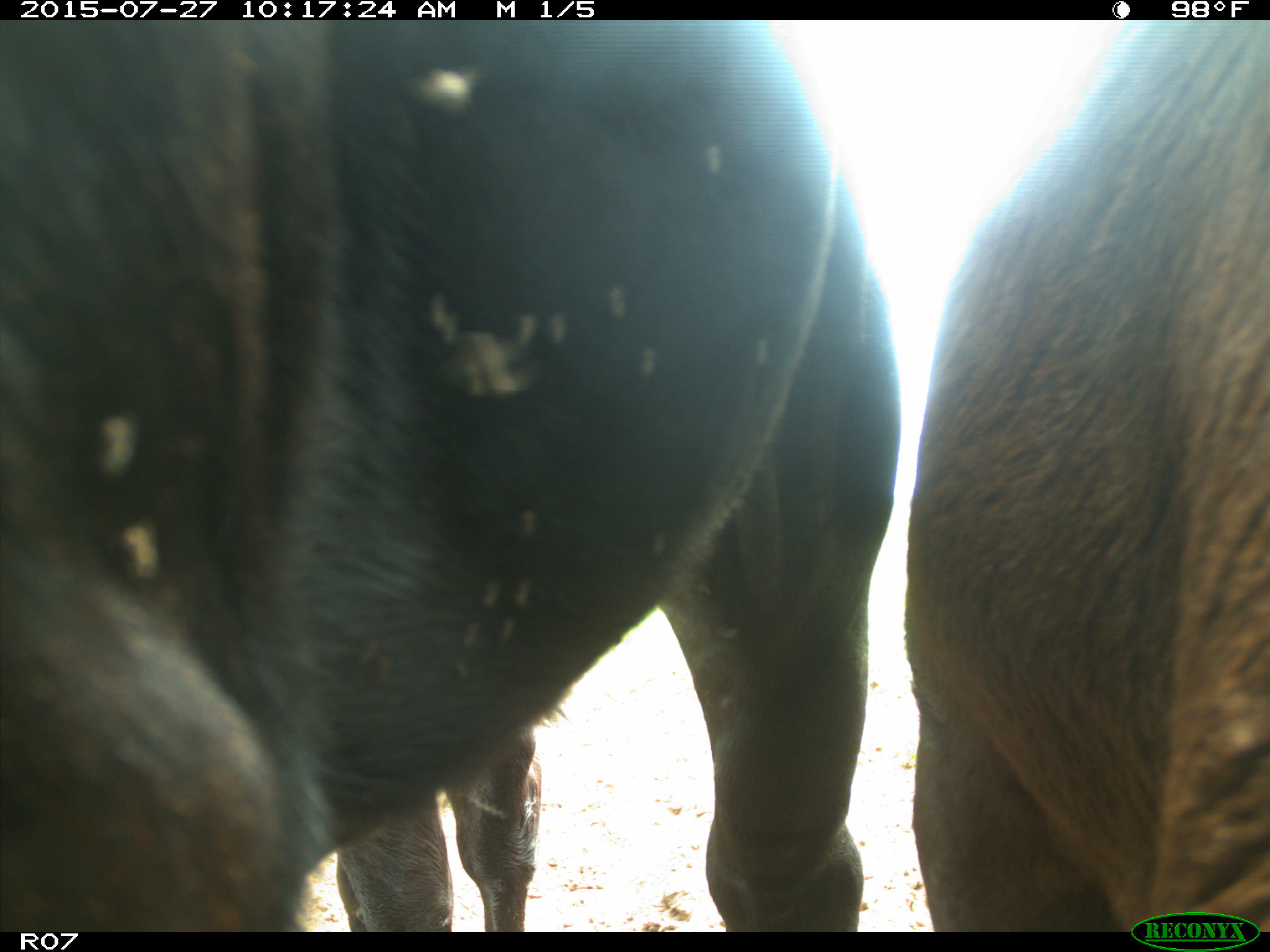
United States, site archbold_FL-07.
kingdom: Animalia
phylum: Chordata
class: Mammalia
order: Artiodactyla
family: Bovidae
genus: Bos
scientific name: Bos taurus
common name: domestic cow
Bos taurus (domestic cow).